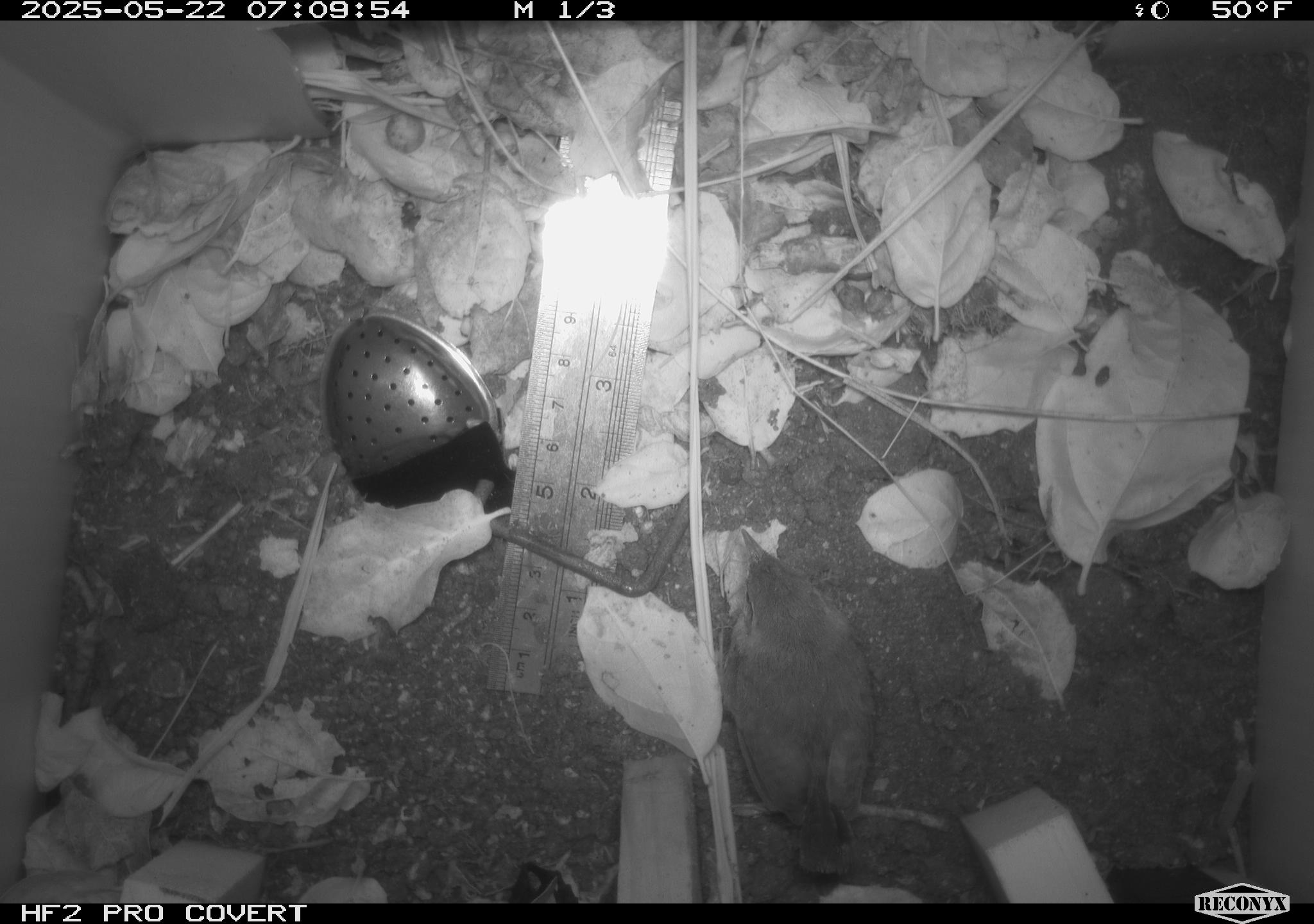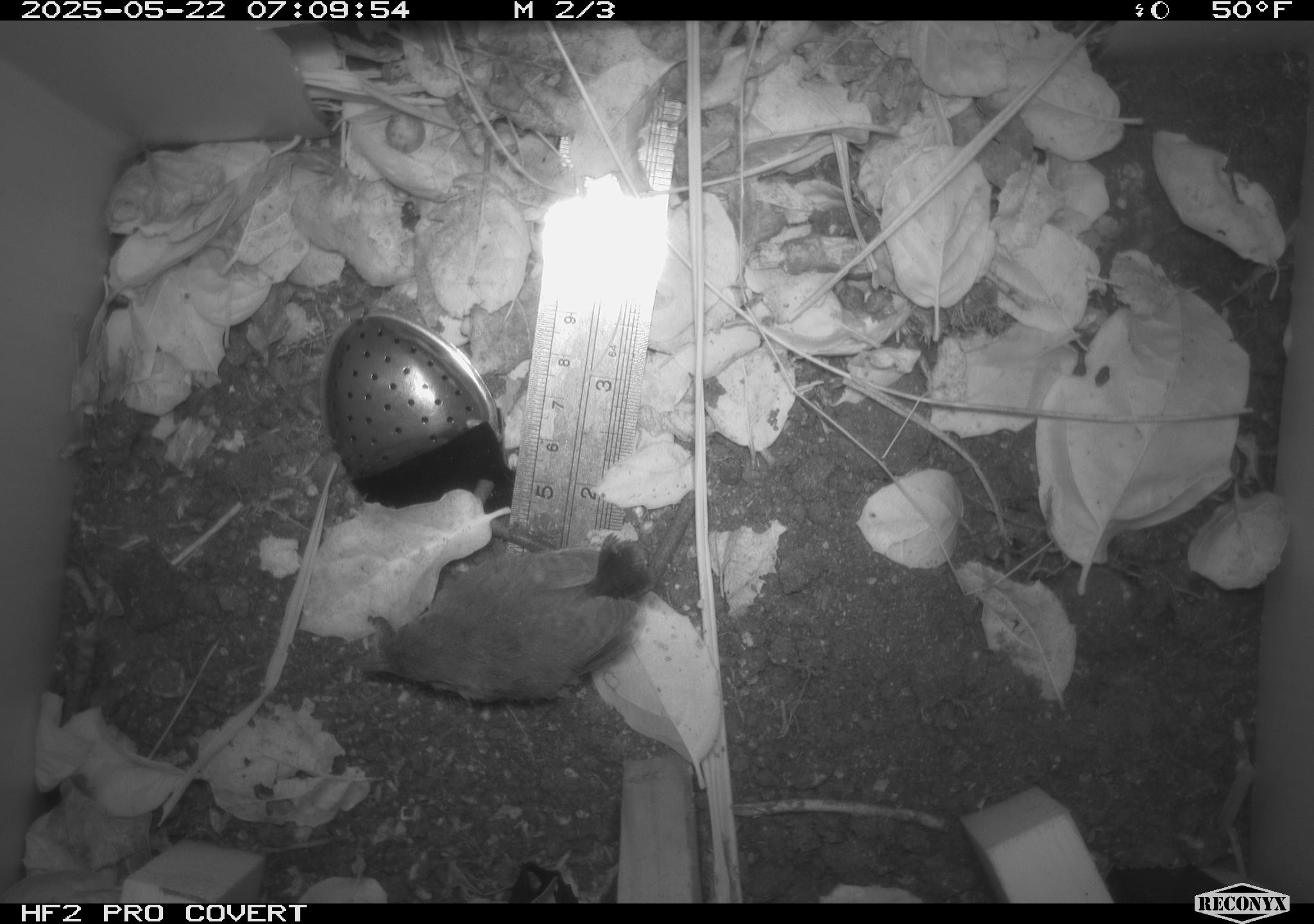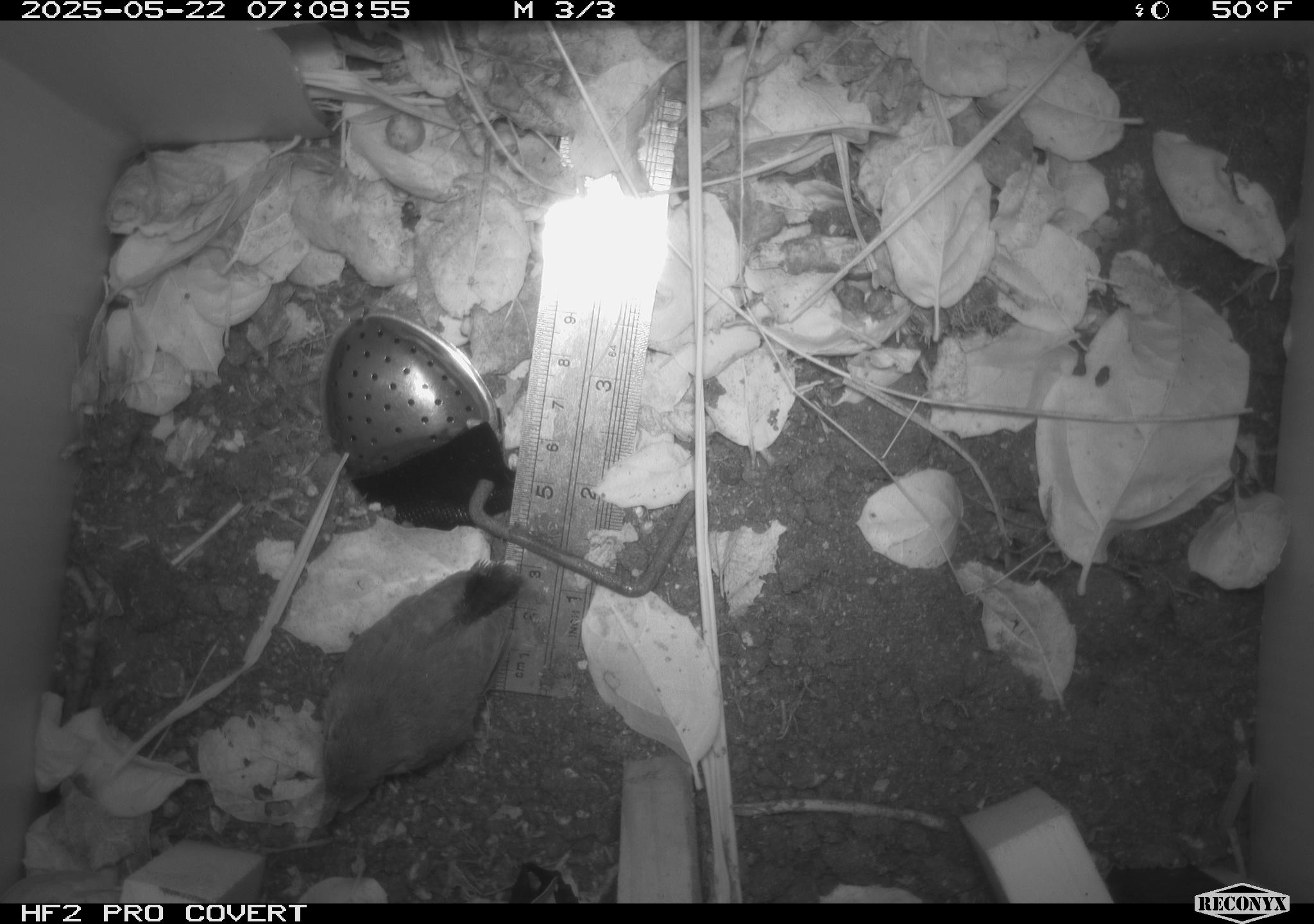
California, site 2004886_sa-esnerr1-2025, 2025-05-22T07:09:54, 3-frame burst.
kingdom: Animalia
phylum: Chordata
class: Aves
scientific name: Aves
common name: bird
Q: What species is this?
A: Bird (Aves).